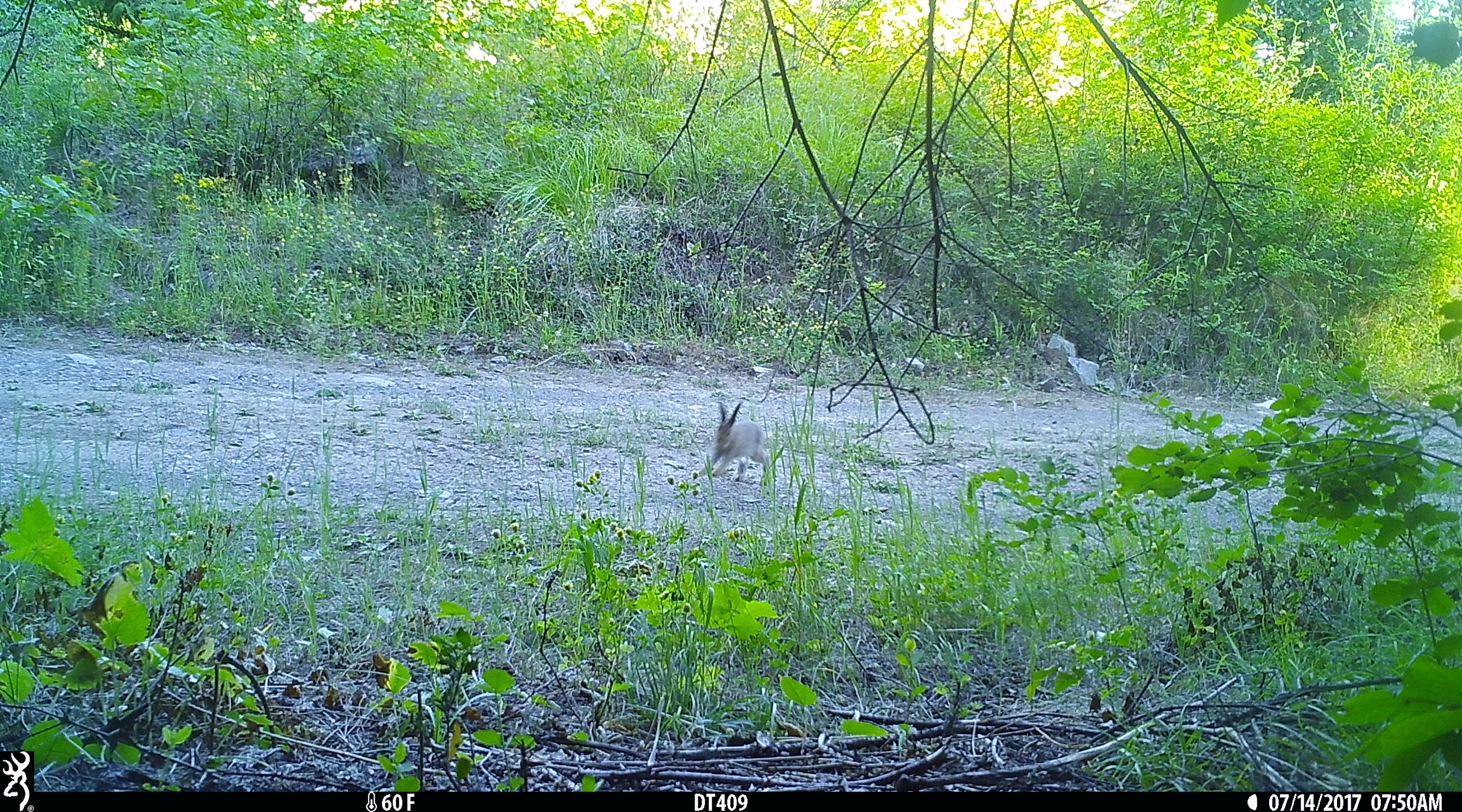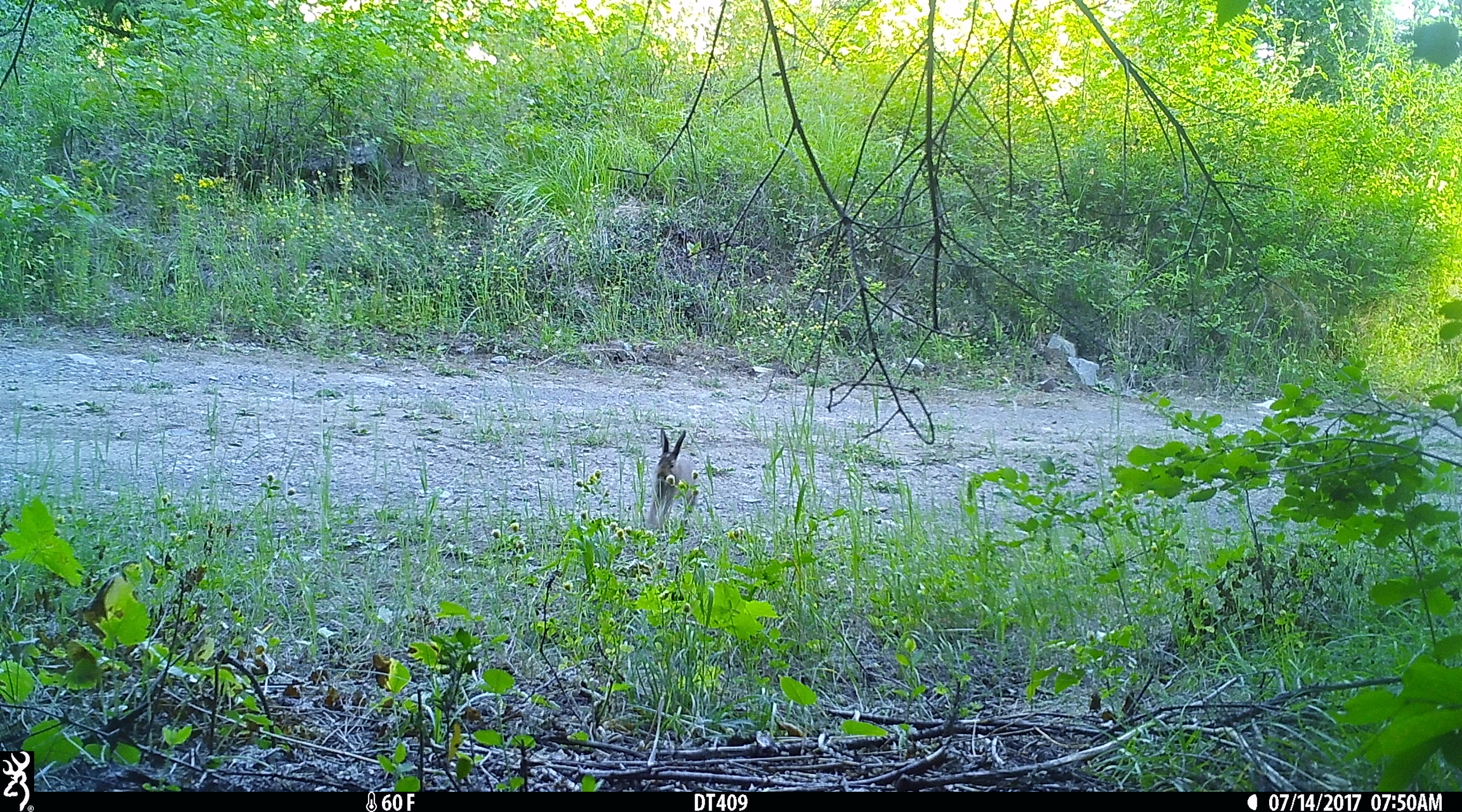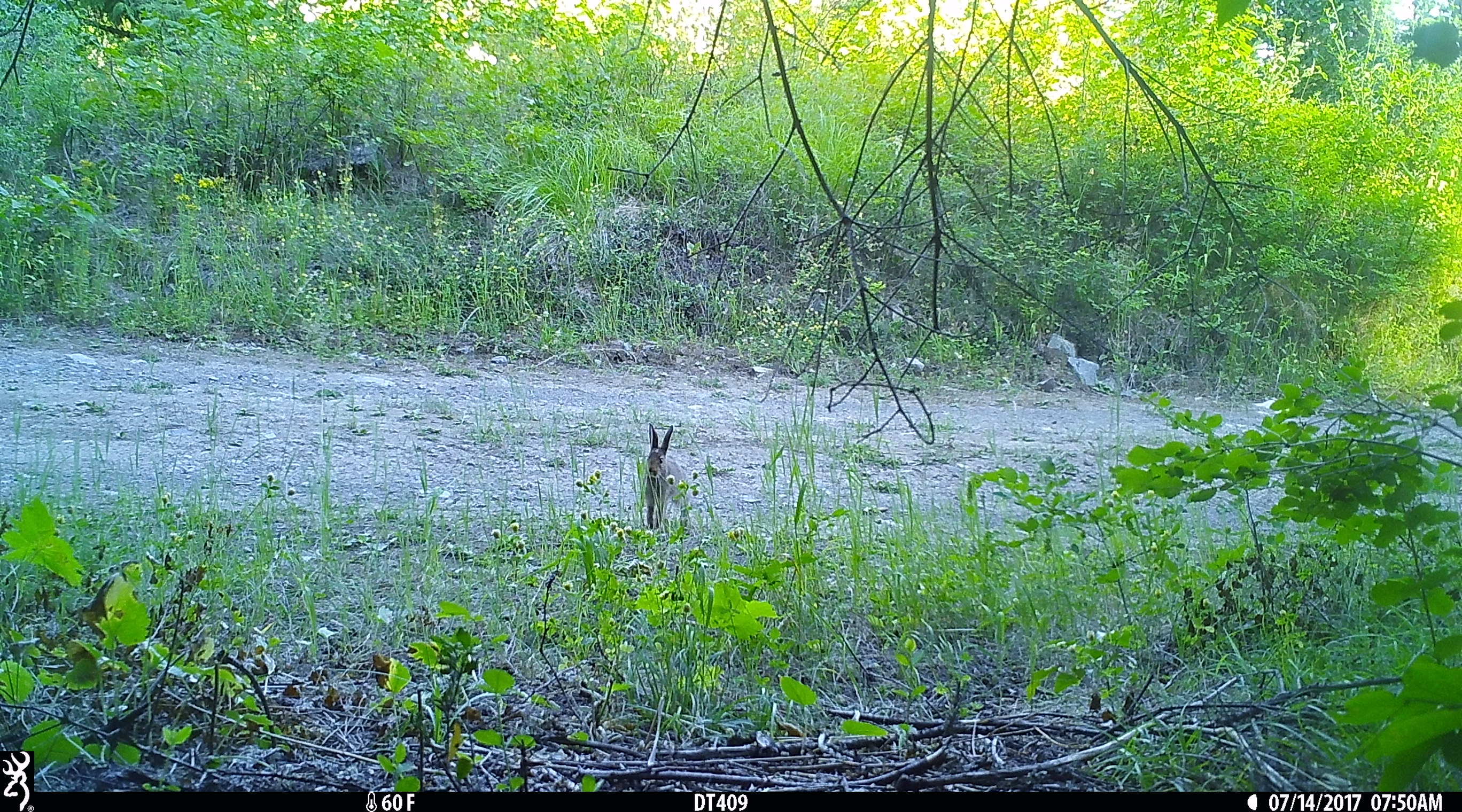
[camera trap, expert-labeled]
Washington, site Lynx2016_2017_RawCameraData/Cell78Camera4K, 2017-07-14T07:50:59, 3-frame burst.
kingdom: Animalia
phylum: Chordata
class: Mammalia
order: Lagomorpha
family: Leporidae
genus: Lepus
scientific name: Lepus americanus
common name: snowshoe hare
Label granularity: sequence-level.